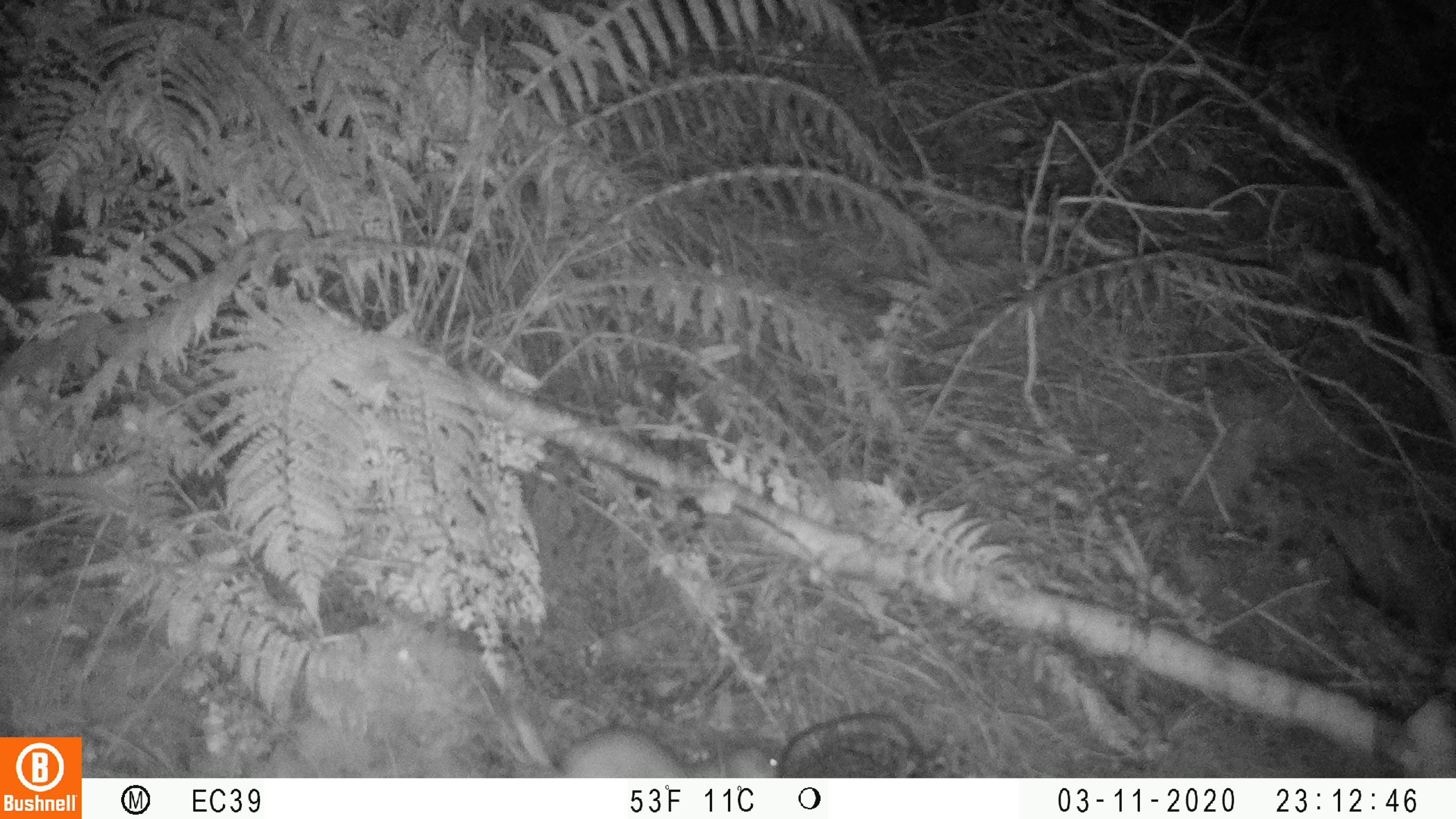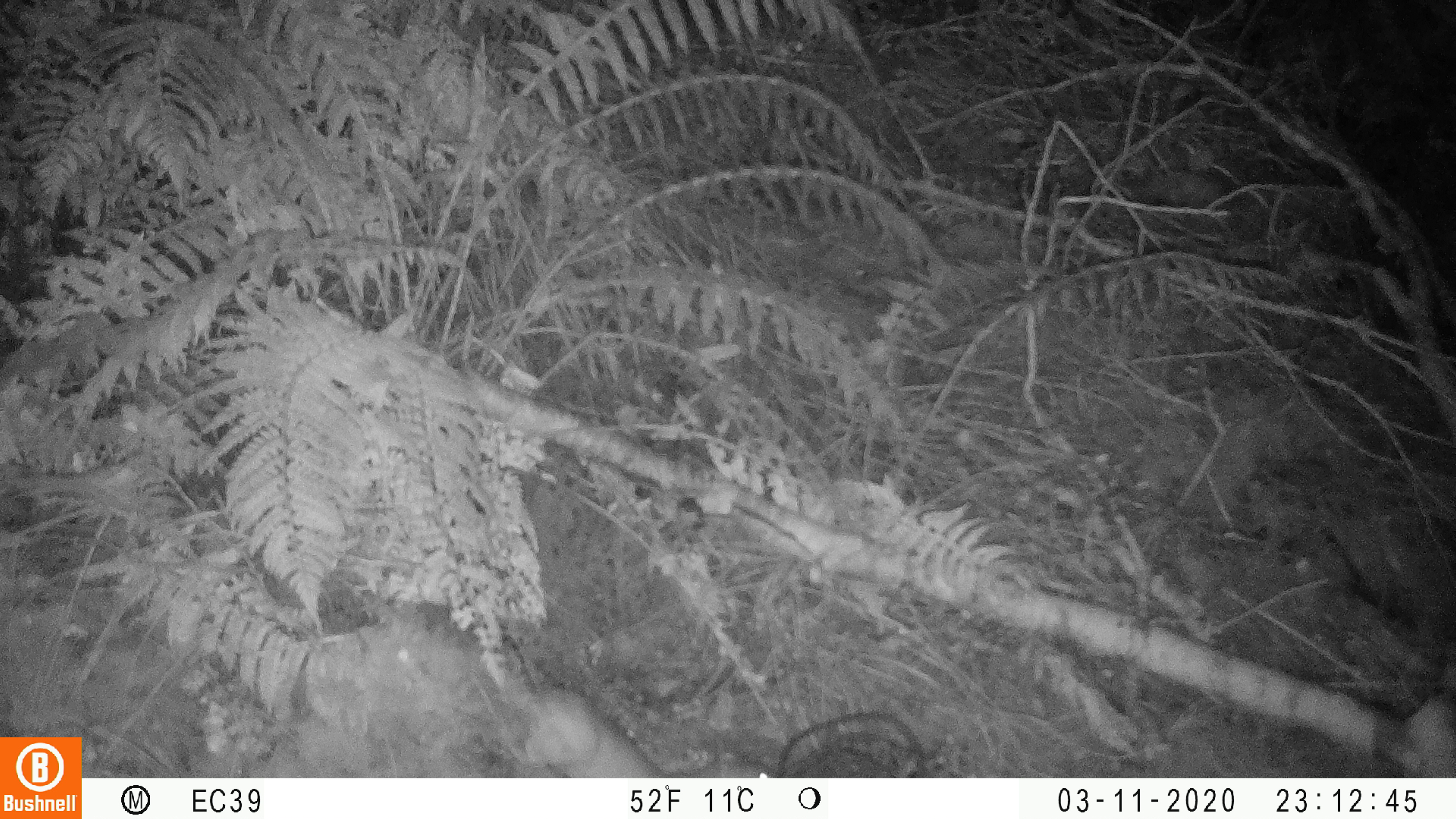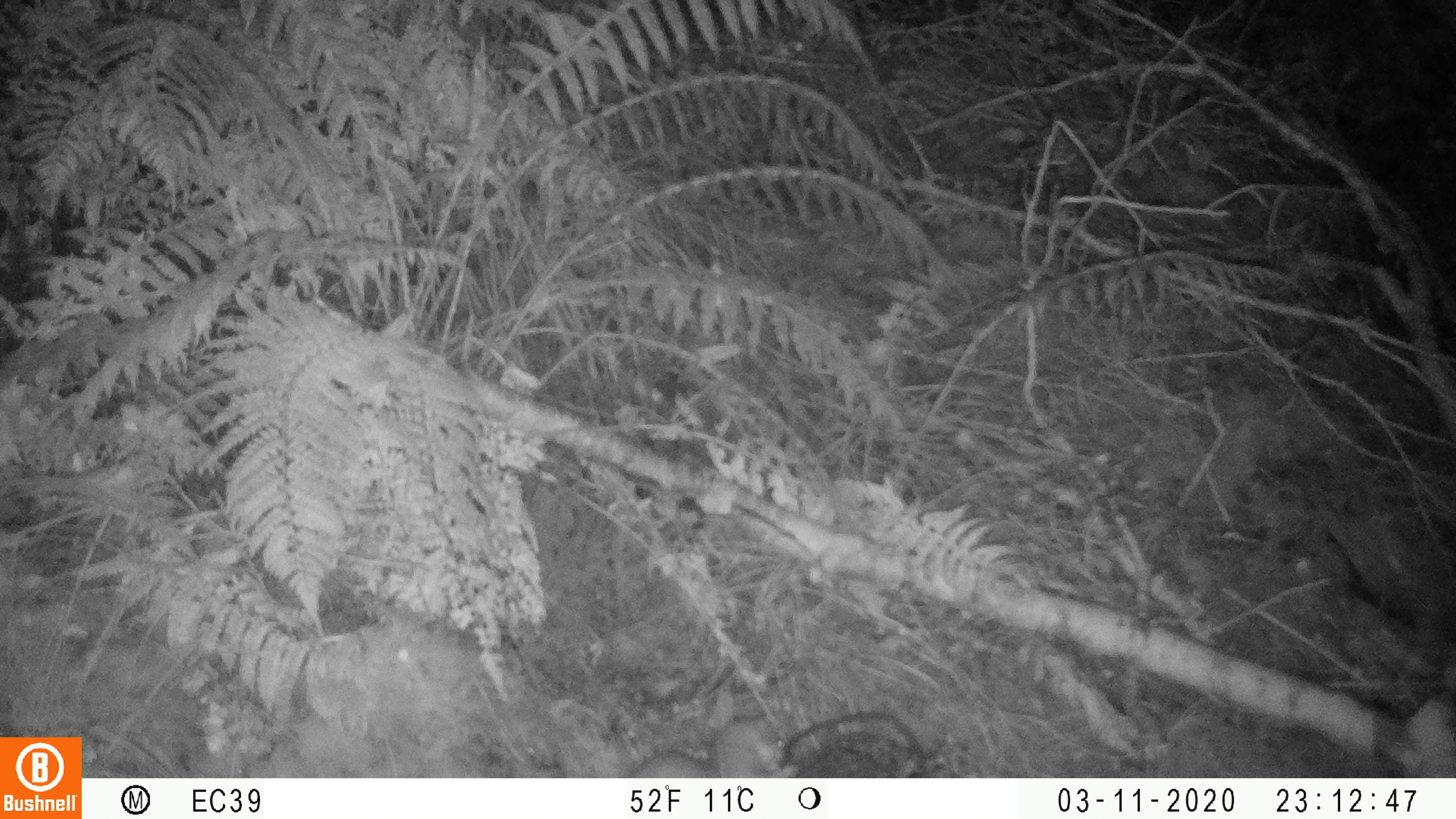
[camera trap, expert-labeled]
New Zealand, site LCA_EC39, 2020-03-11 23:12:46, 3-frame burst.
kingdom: Animalia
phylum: Chordata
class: Mammalia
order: Carnivora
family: Mustelidae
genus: Mustela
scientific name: Mustela erminea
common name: stoat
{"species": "stoat (Mustela erminea)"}